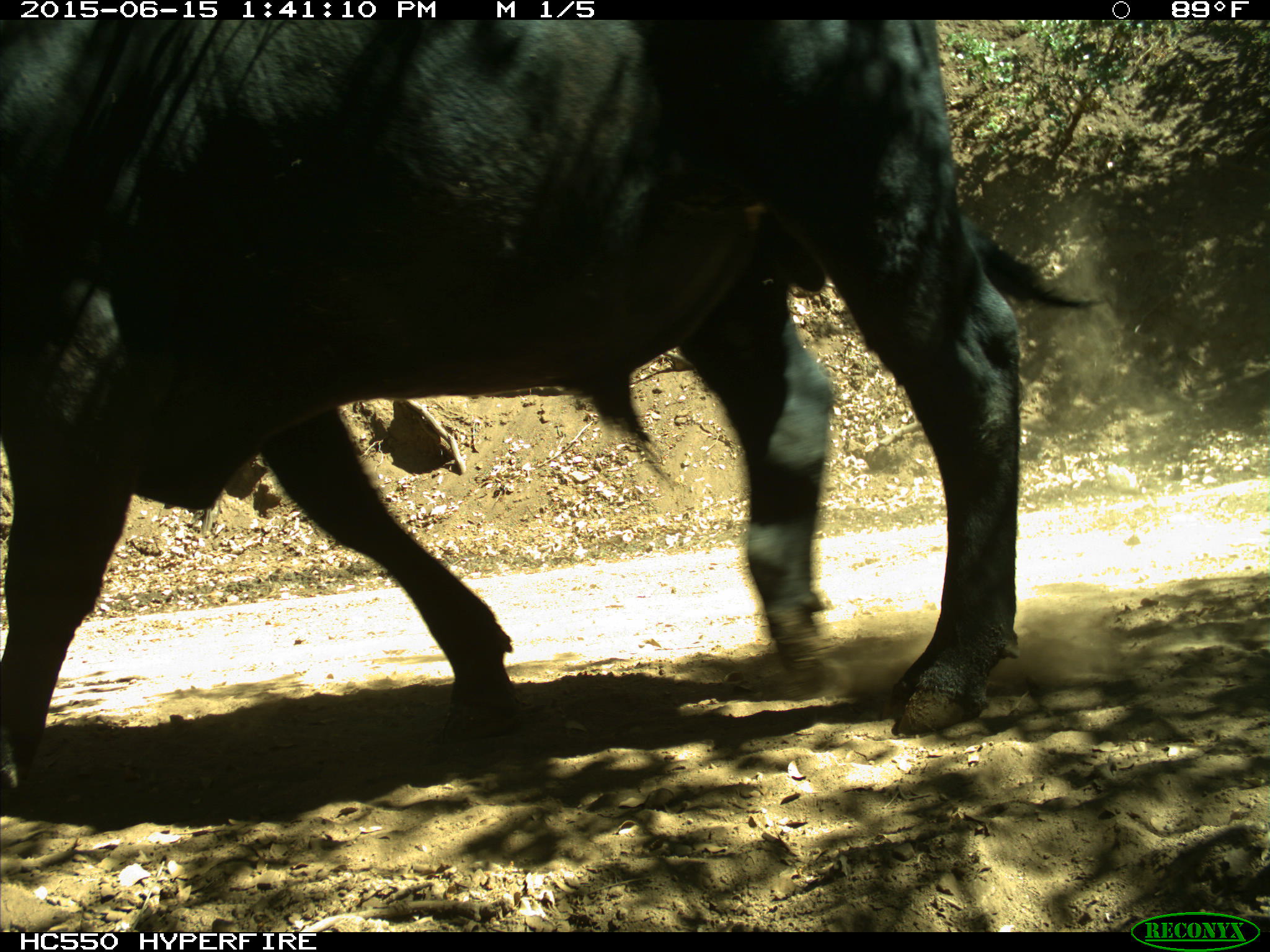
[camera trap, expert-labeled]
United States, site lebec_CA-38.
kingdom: Animalia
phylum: Chordata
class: Mammalia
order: Artiodactyla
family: Bovidae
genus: Bos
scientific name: Bos taurus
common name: domestic cow